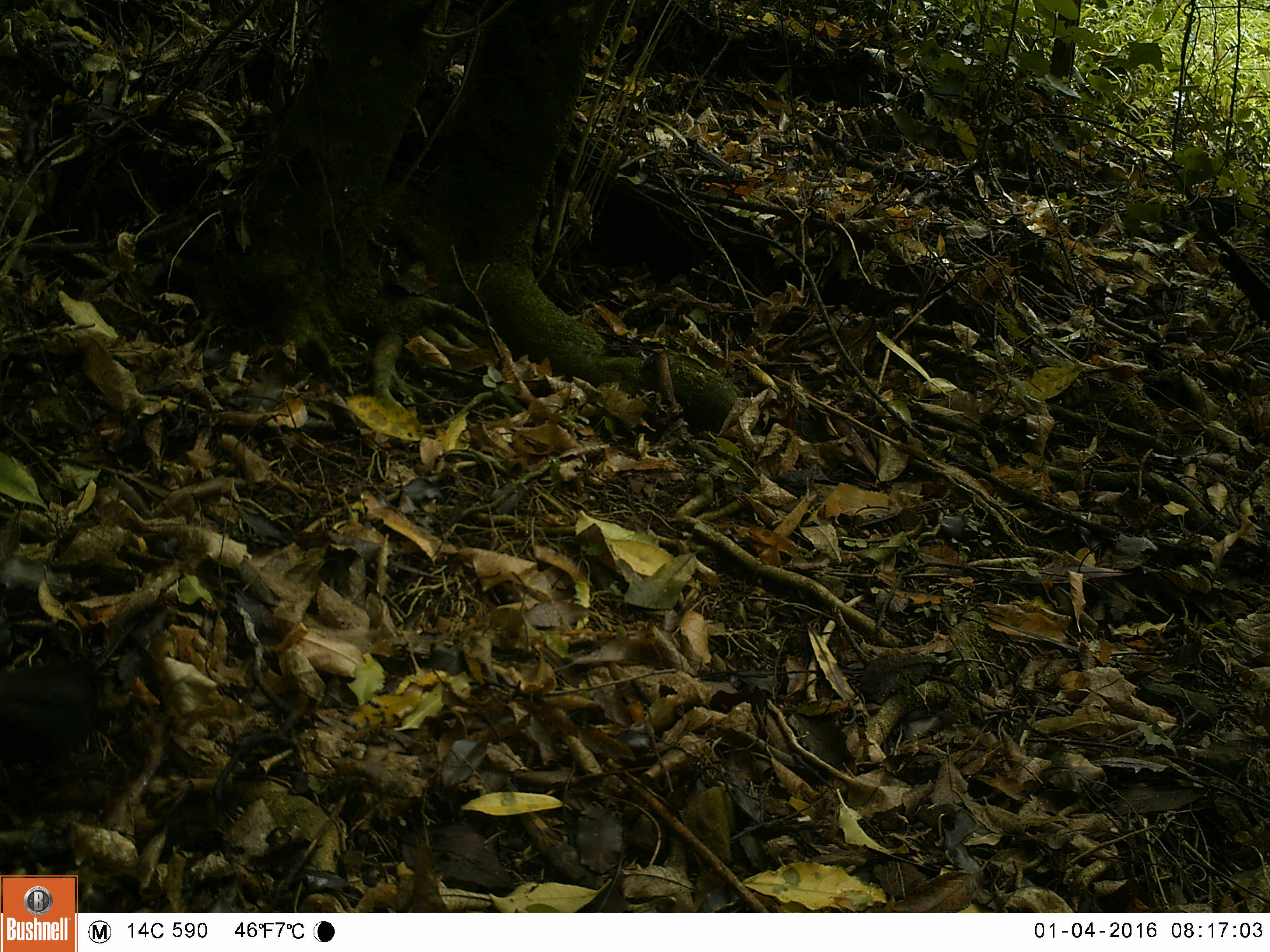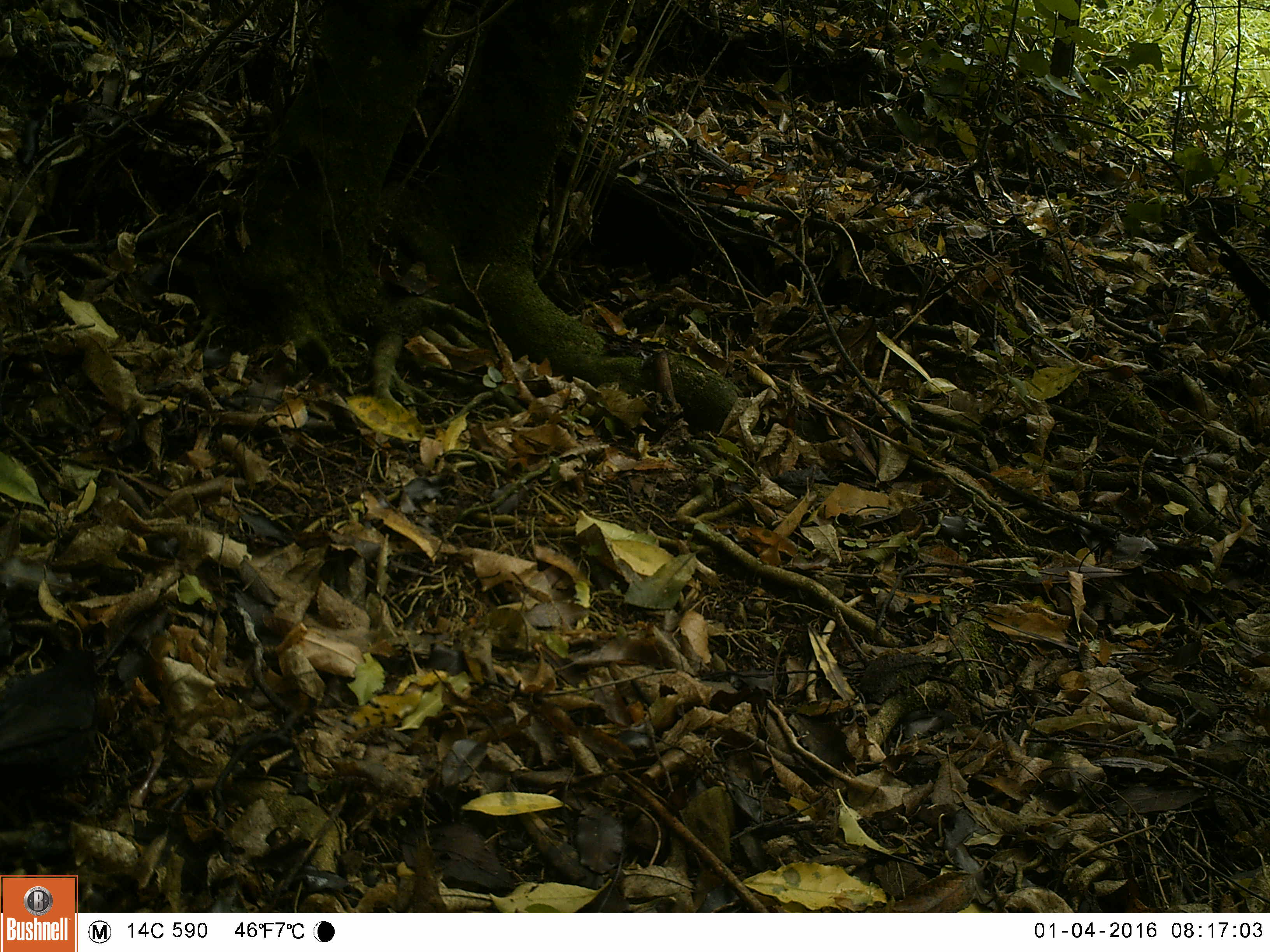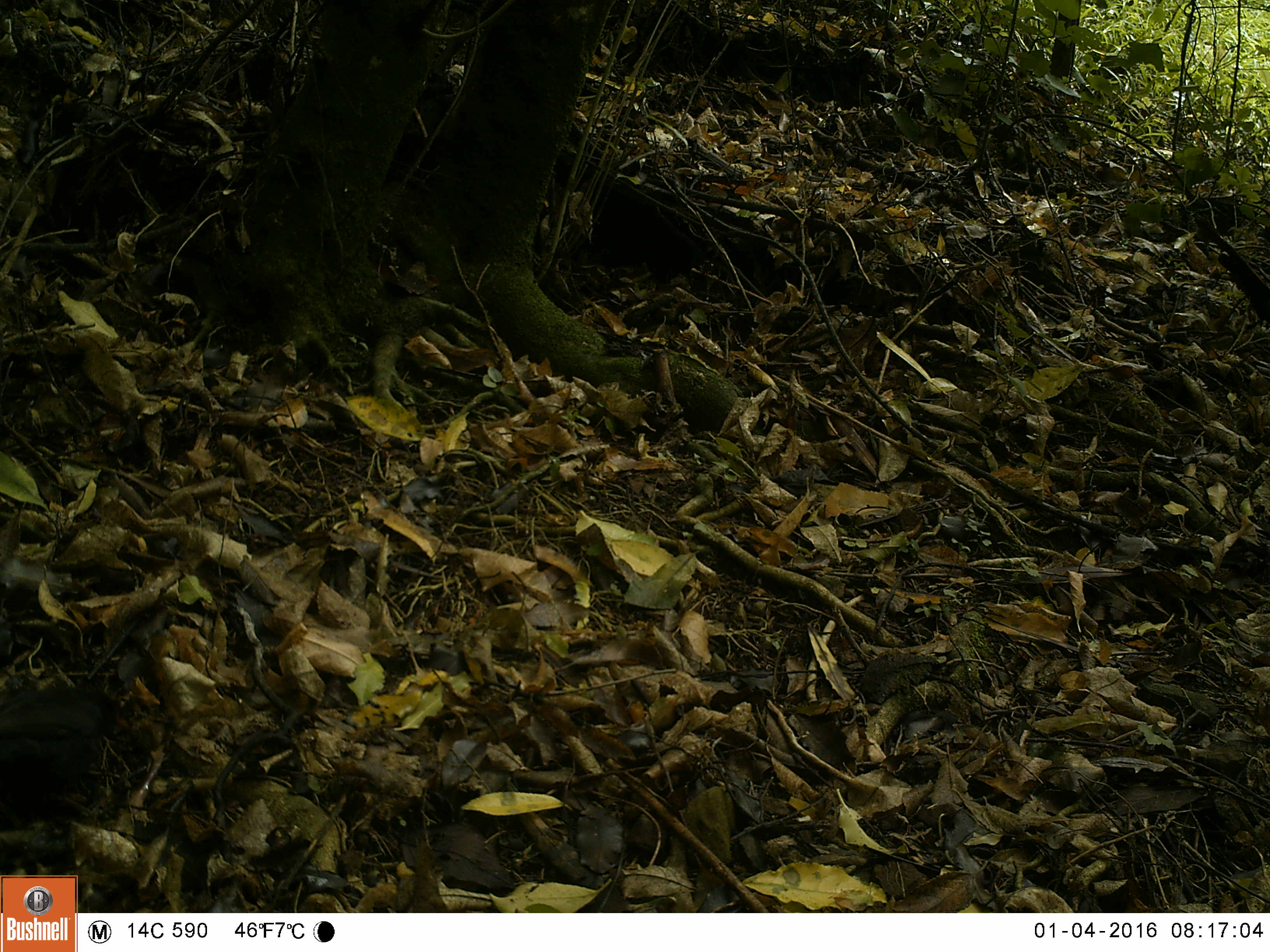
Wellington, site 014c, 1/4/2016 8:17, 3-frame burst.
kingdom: Animalia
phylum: Chordata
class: Aves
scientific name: Aves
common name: bird